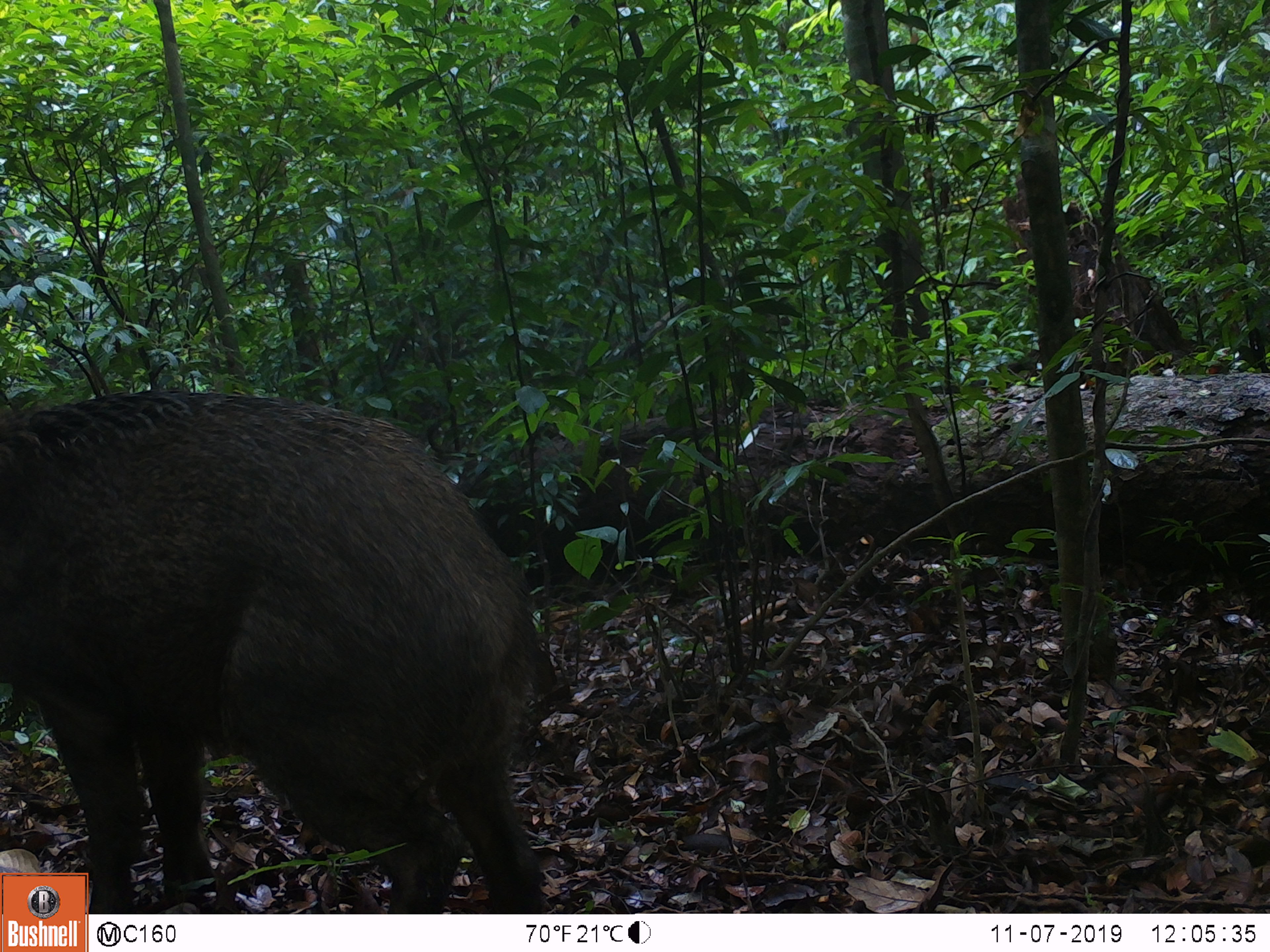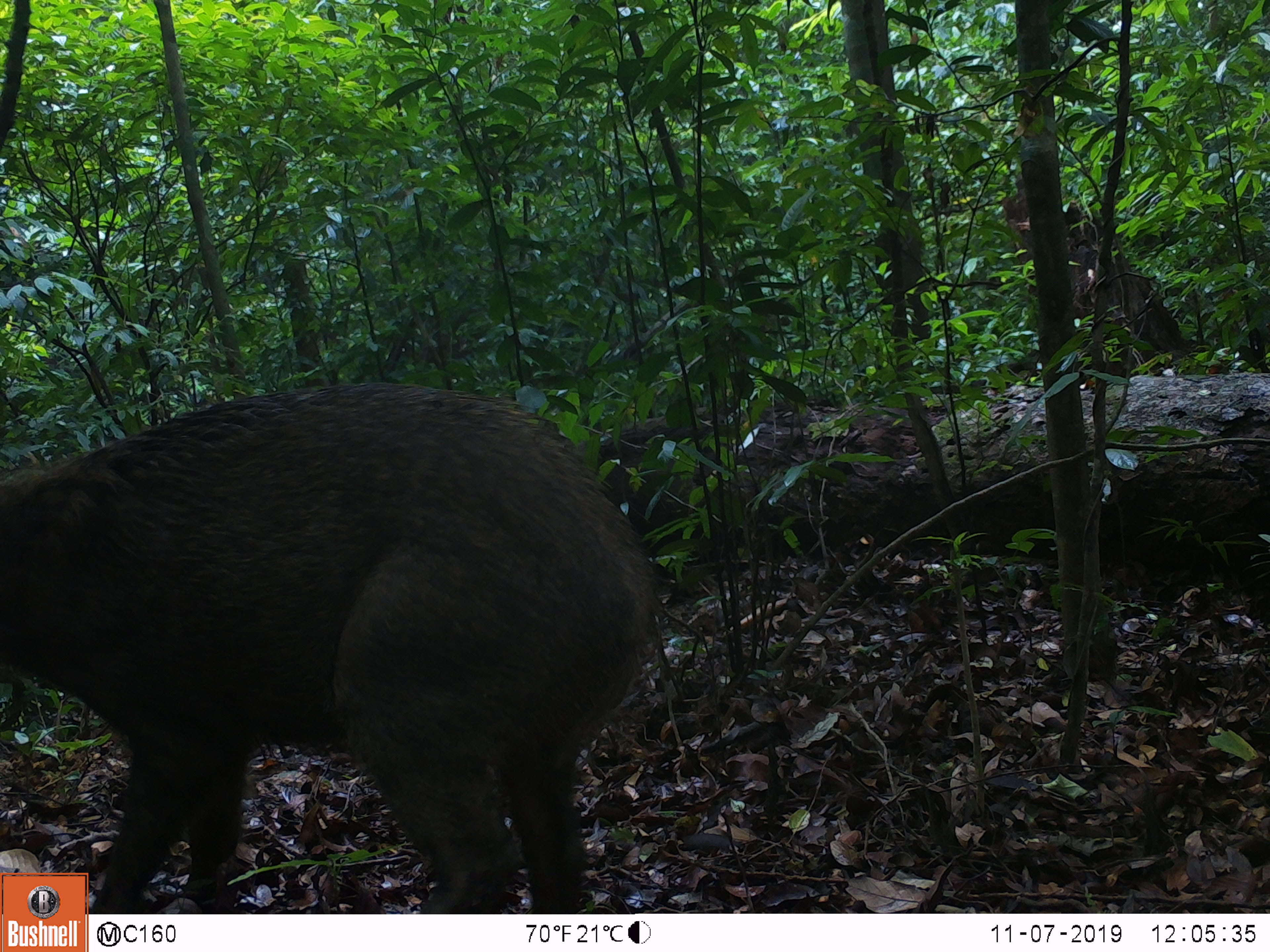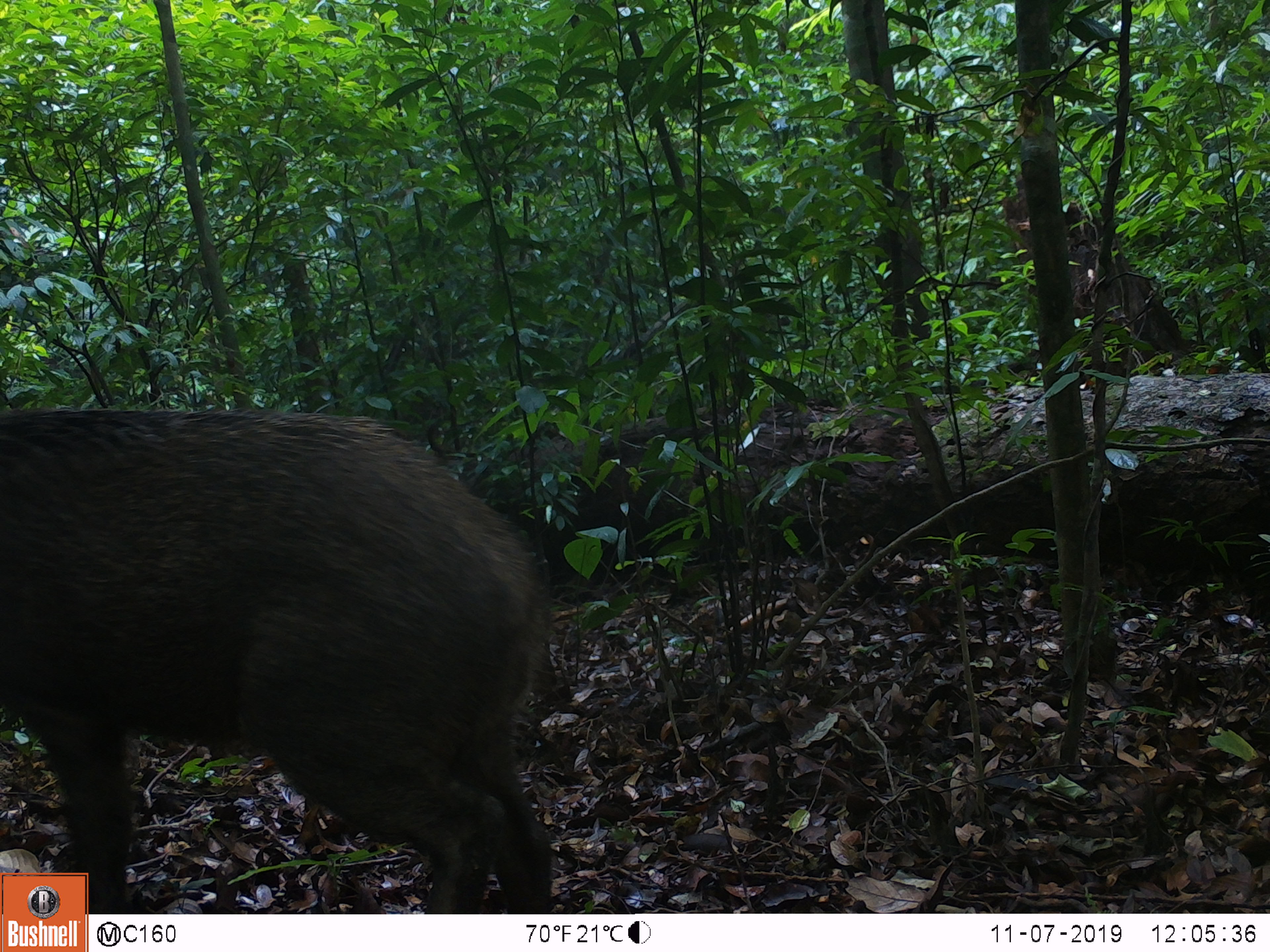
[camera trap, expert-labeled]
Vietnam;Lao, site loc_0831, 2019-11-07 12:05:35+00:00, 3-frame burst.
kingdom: Animalia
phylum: Chordata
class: Mammalia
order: Artiodactyla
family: Suidae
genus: Sus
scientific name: Sus scrofa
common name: eurasian wild pig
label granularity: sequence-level